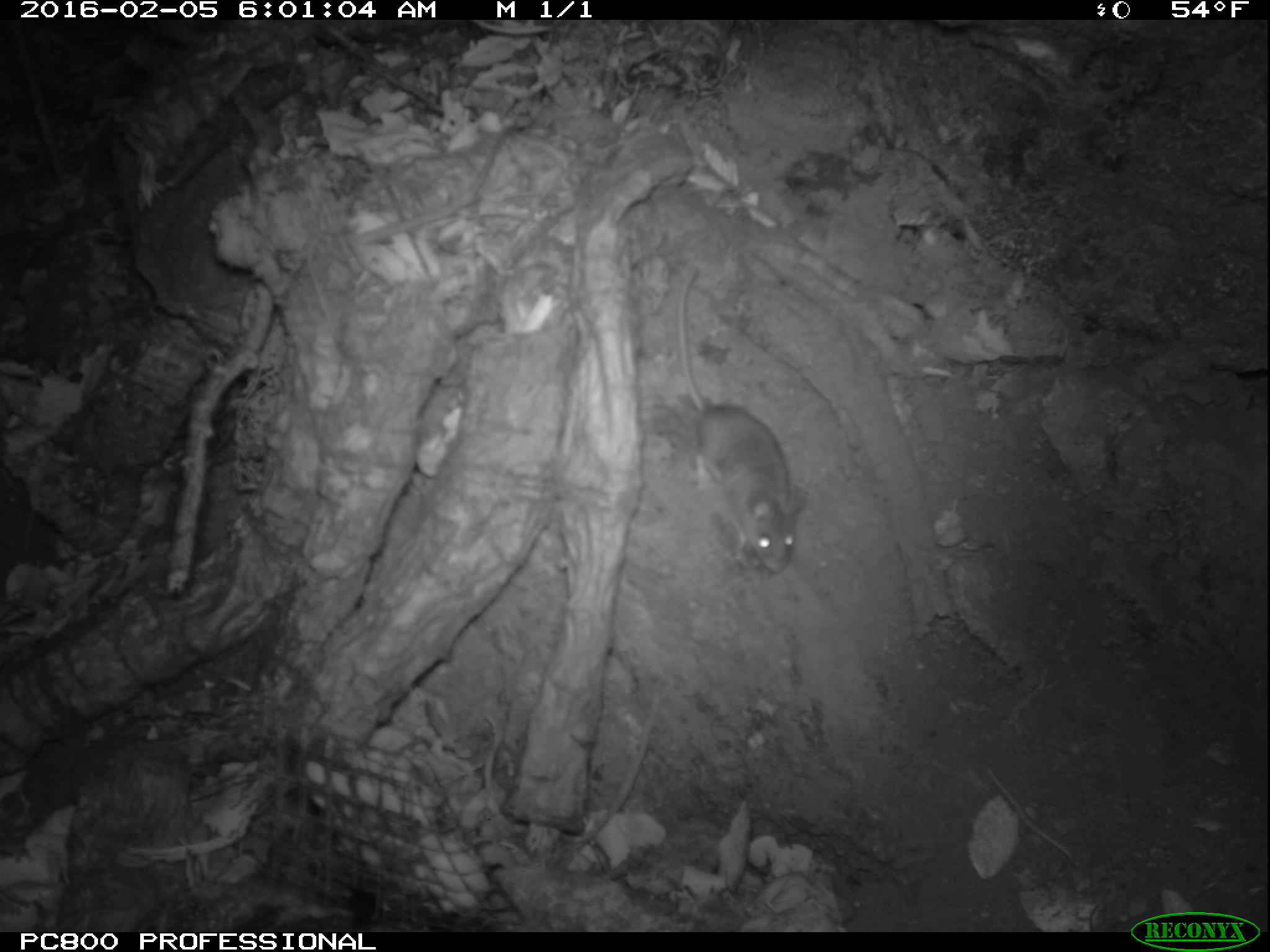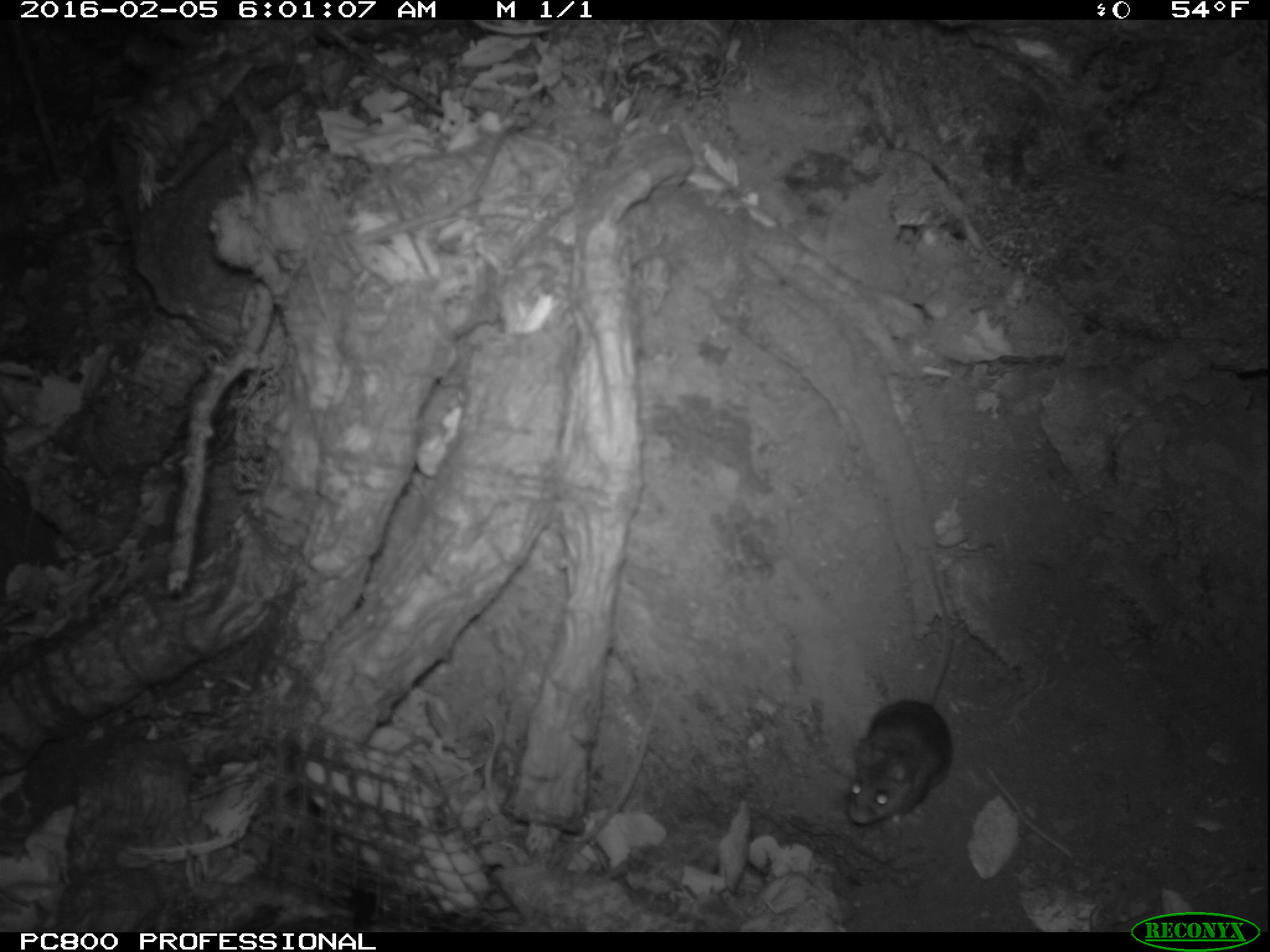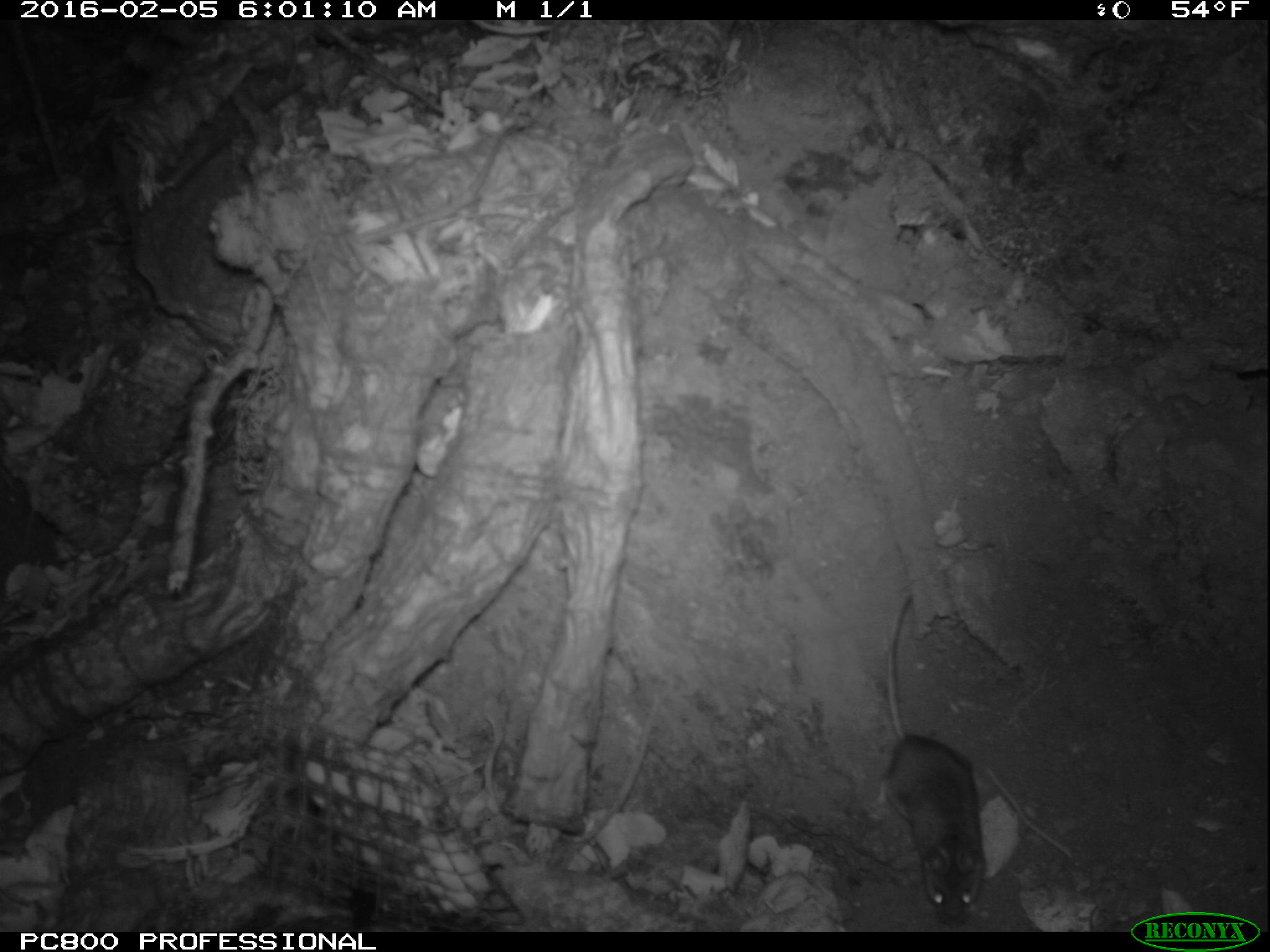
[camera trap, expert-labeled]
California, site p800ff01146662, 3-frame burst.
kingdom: Animalia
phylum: Chordata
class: Mammalia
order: Rodentia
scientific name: Rodentia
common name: rodent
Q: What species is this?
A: Rodent (Rodentia).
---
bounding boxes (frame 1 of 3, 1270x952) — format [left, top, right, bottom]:
rodent: [677, 268, 805, 573]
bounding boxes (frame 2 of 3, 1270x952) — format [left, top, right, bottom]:
rodent: [838, 552, 960, 829]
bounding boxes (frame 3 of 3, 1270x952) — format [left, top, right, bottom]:
rodent: [874, 591, 985, 928]